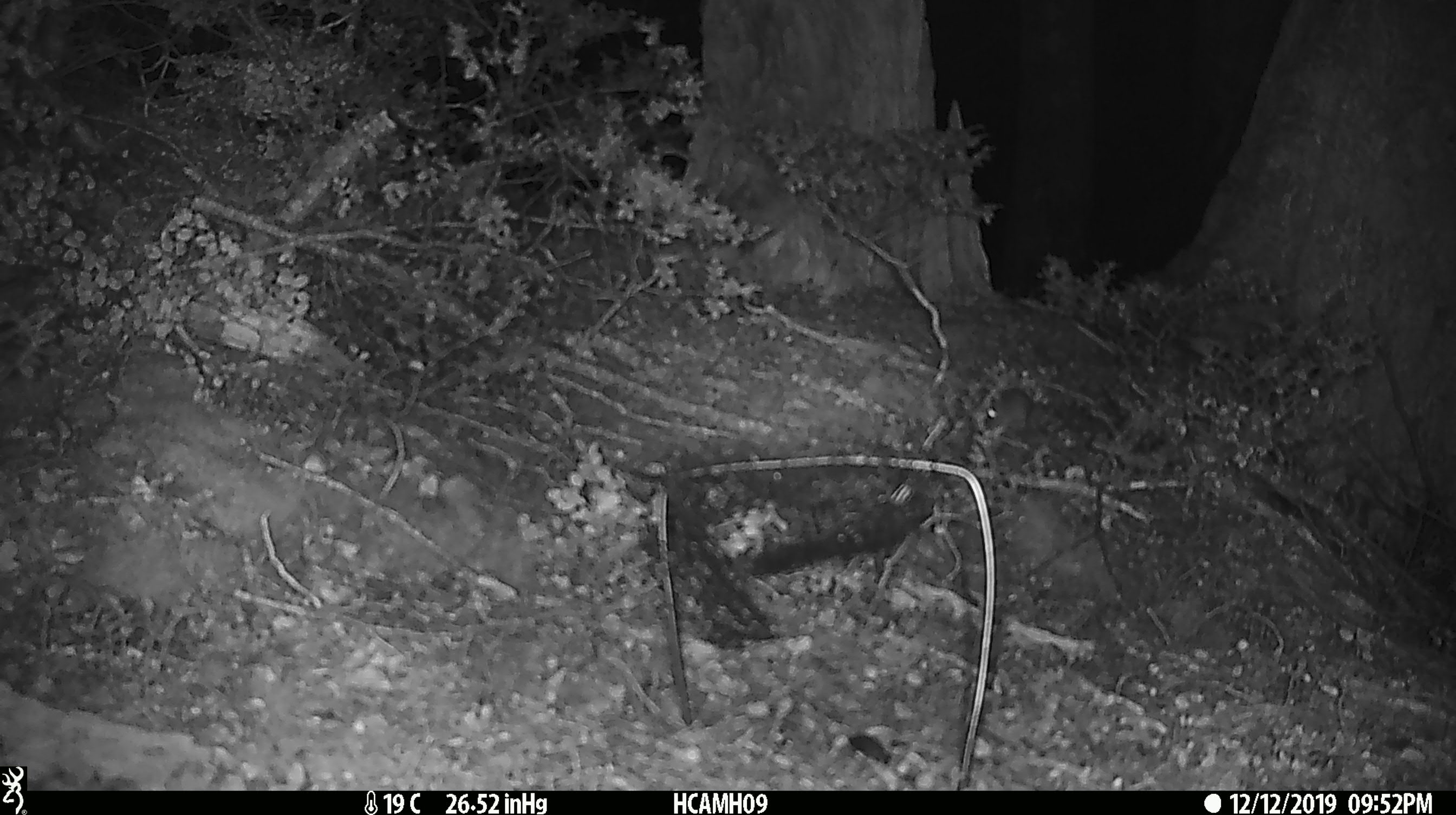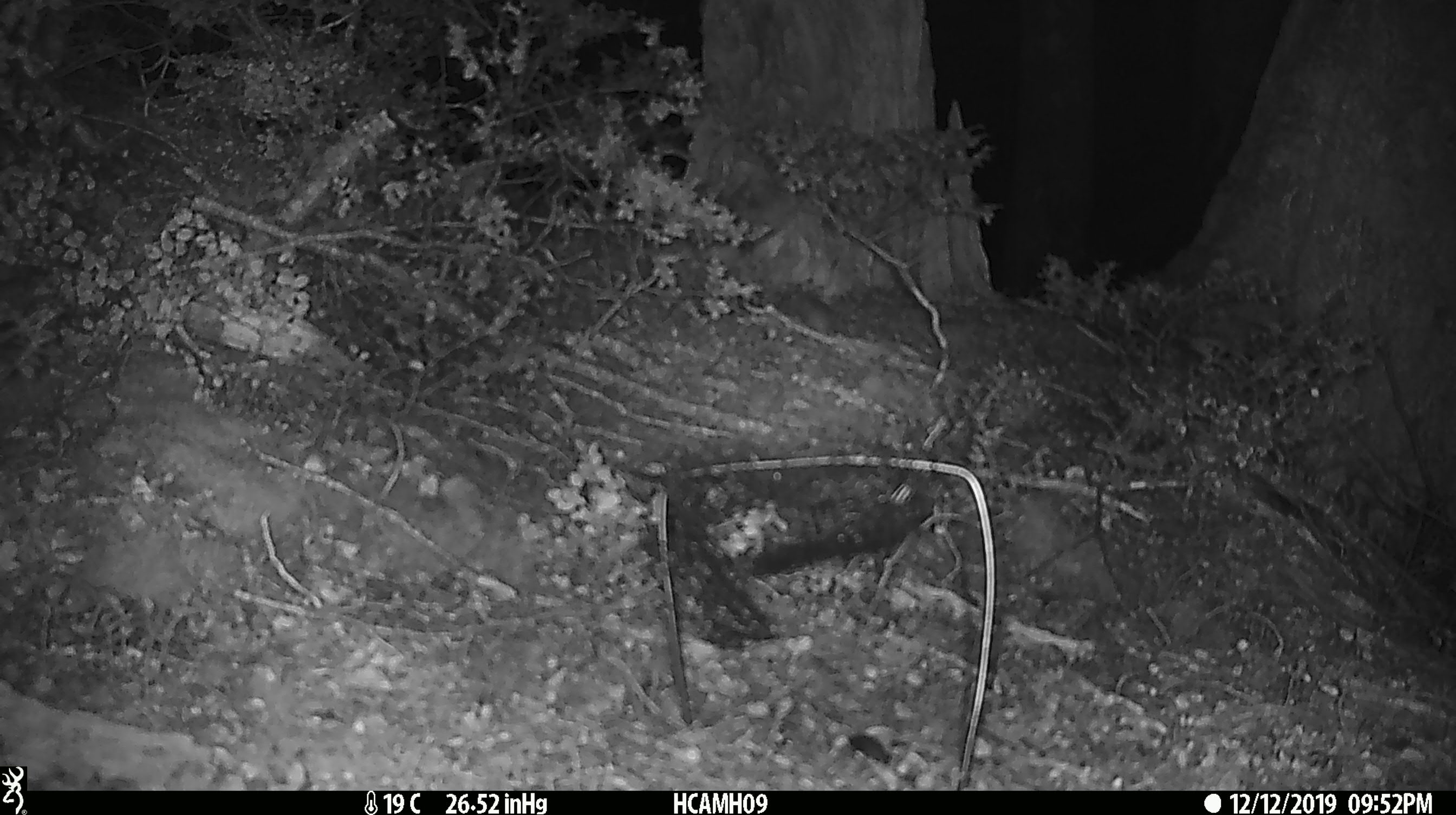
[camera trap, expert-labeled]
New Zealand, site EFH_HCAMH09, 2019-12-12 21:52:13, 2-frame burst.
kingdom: Animalia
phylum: Chordata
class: Mammalia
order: Rodentia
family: Muridae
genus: Mus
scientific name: Mus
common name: mouse